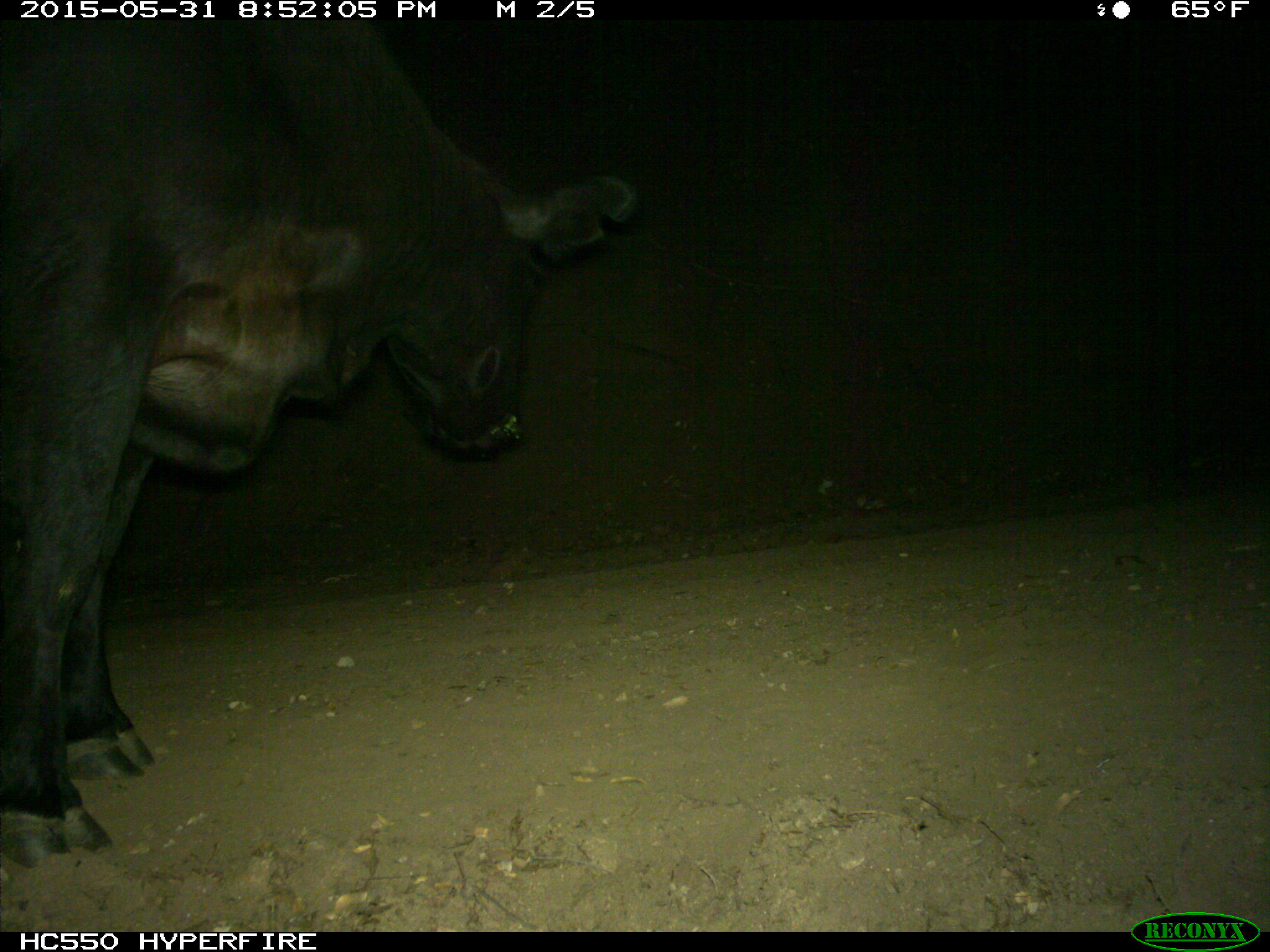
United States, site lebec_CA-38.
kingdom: Animalia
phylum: Chordata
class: Mammalia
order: Artiodactyla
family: Bovidae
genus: Bos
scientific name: Bos taurus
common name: domestic cow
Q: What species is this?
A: Bos taurus (domestic cow).